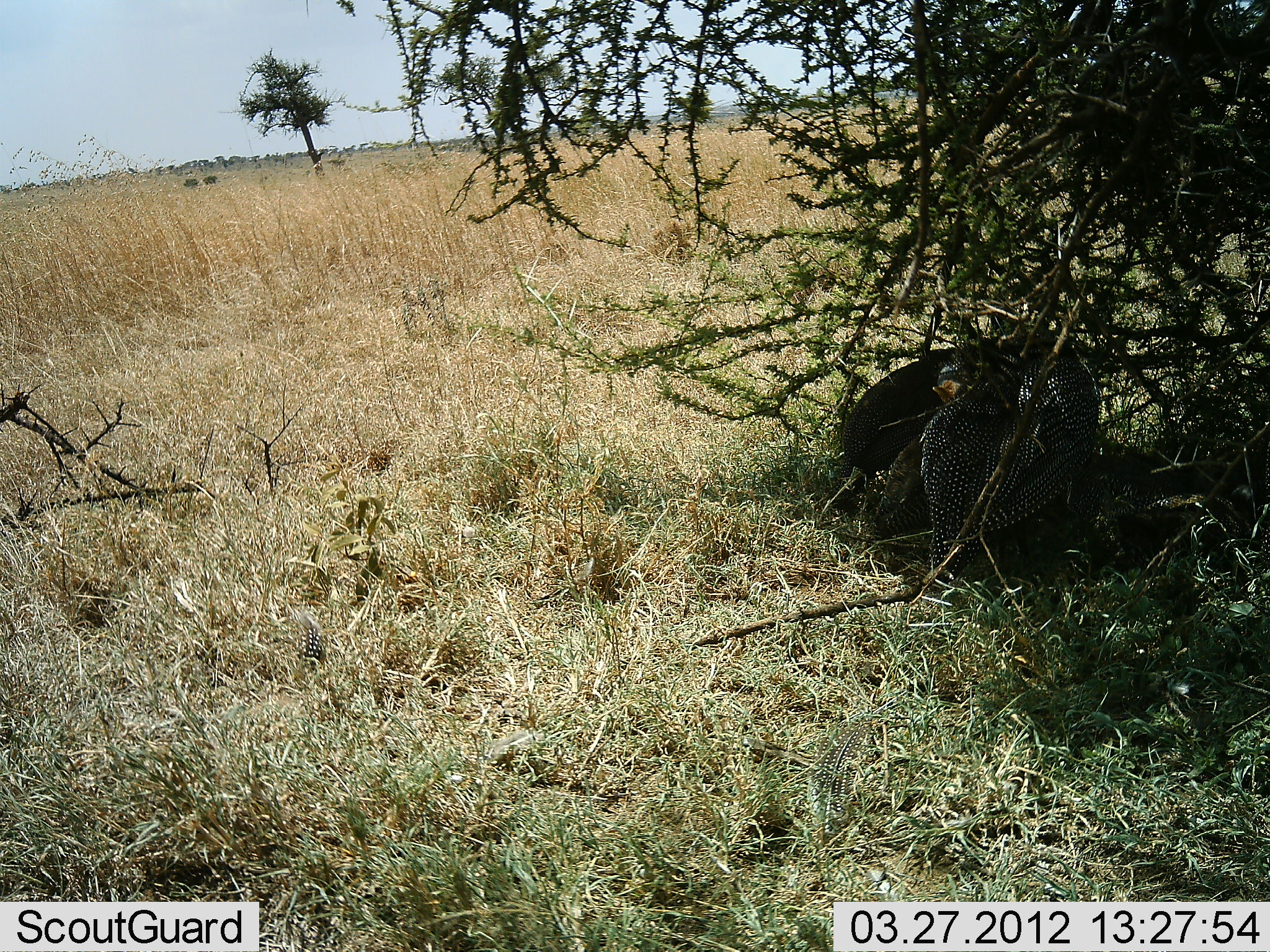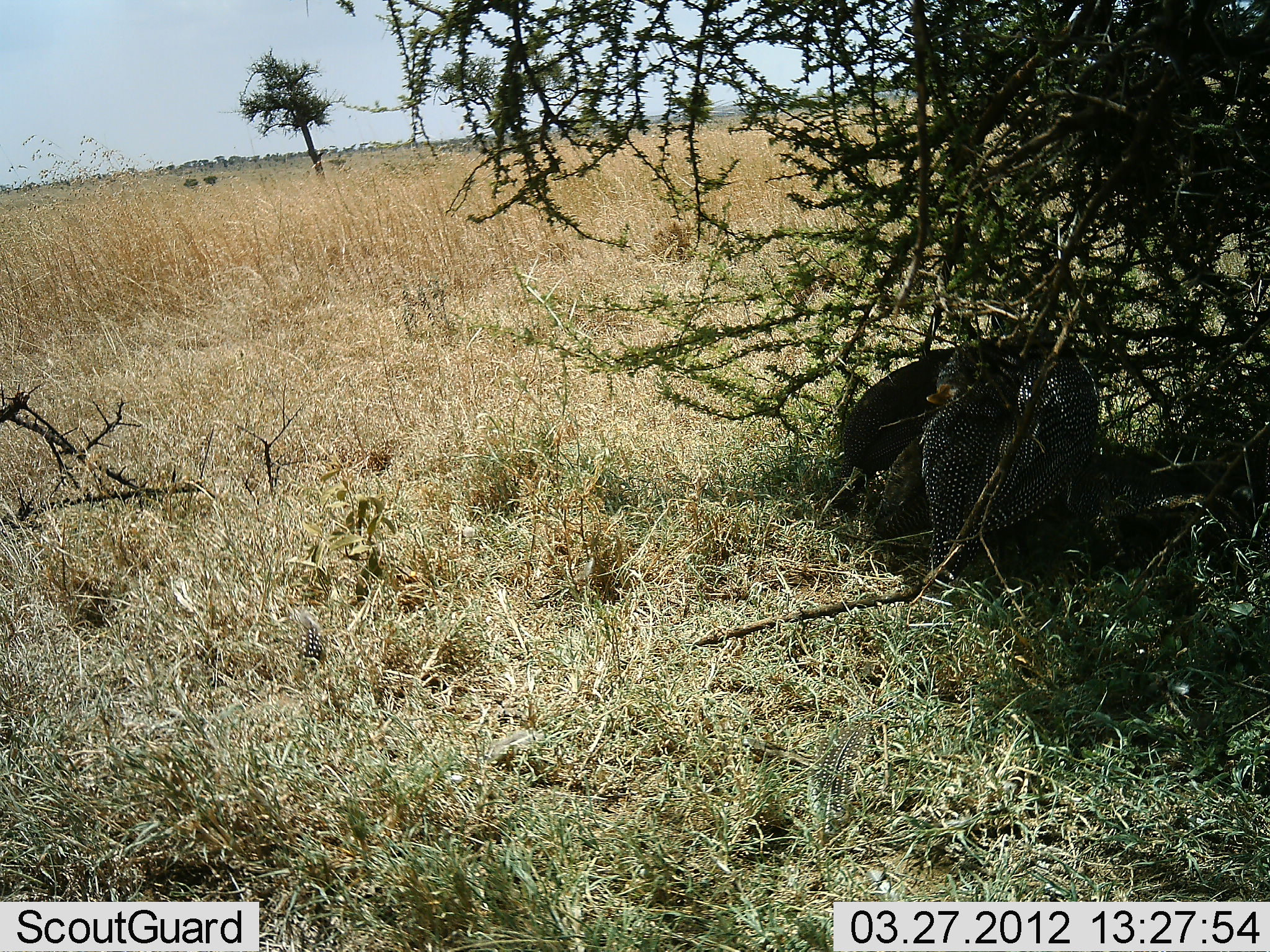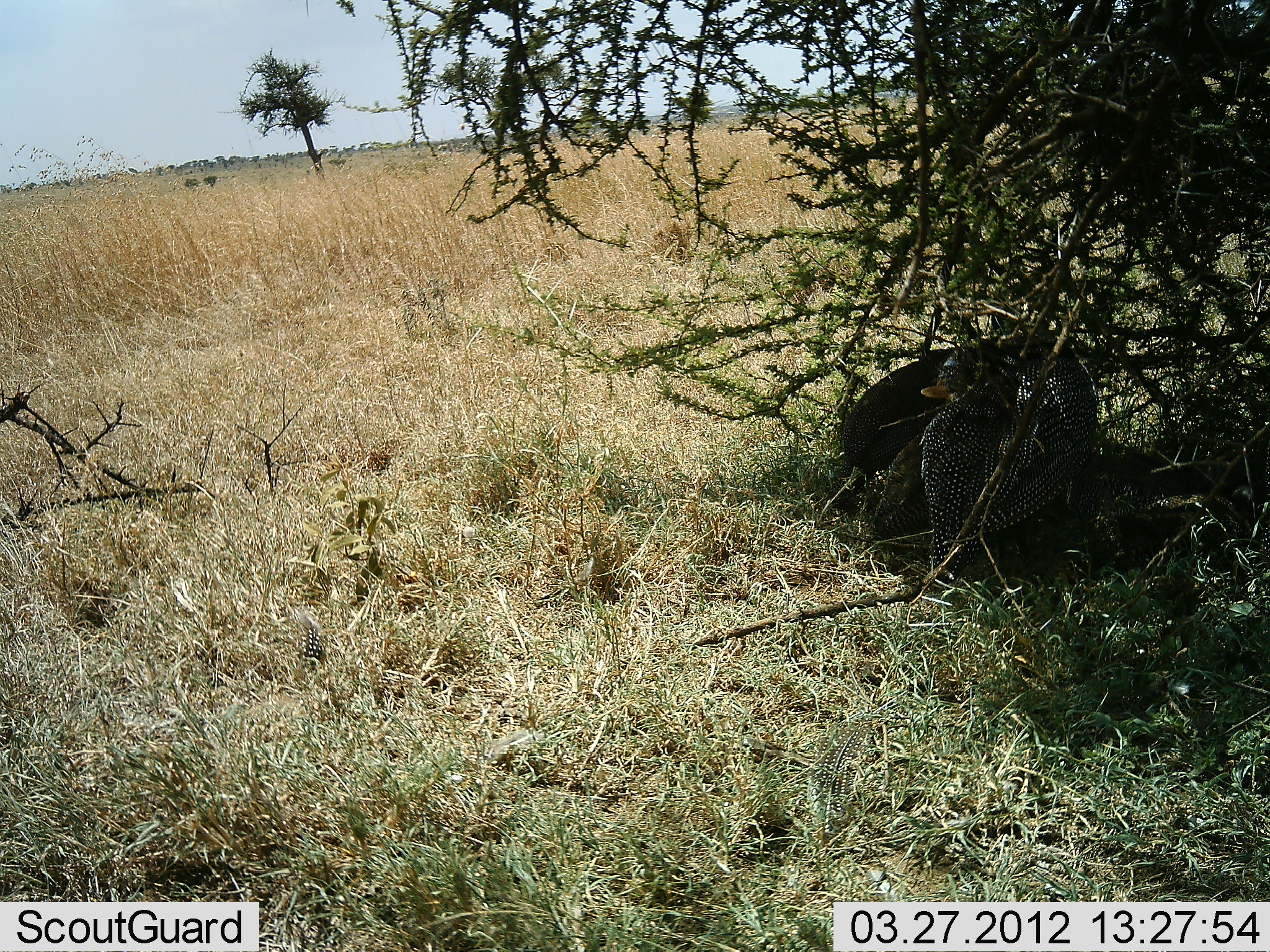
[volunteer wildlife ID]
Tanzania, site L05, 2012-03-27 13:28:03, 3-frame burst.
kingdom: Animalia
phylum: Chordata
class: Aves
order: Galliformes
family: Numididae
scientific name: Numididae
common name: guinea fowl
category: guineafowl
Guineafowl (guinea fowl) (Numididae), count 2. Behavior (volunteer vote fractions): standing 18%, resting 86%, moving 0%, interacting 0%. Young present (vote fraction): 5%. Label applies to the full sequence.